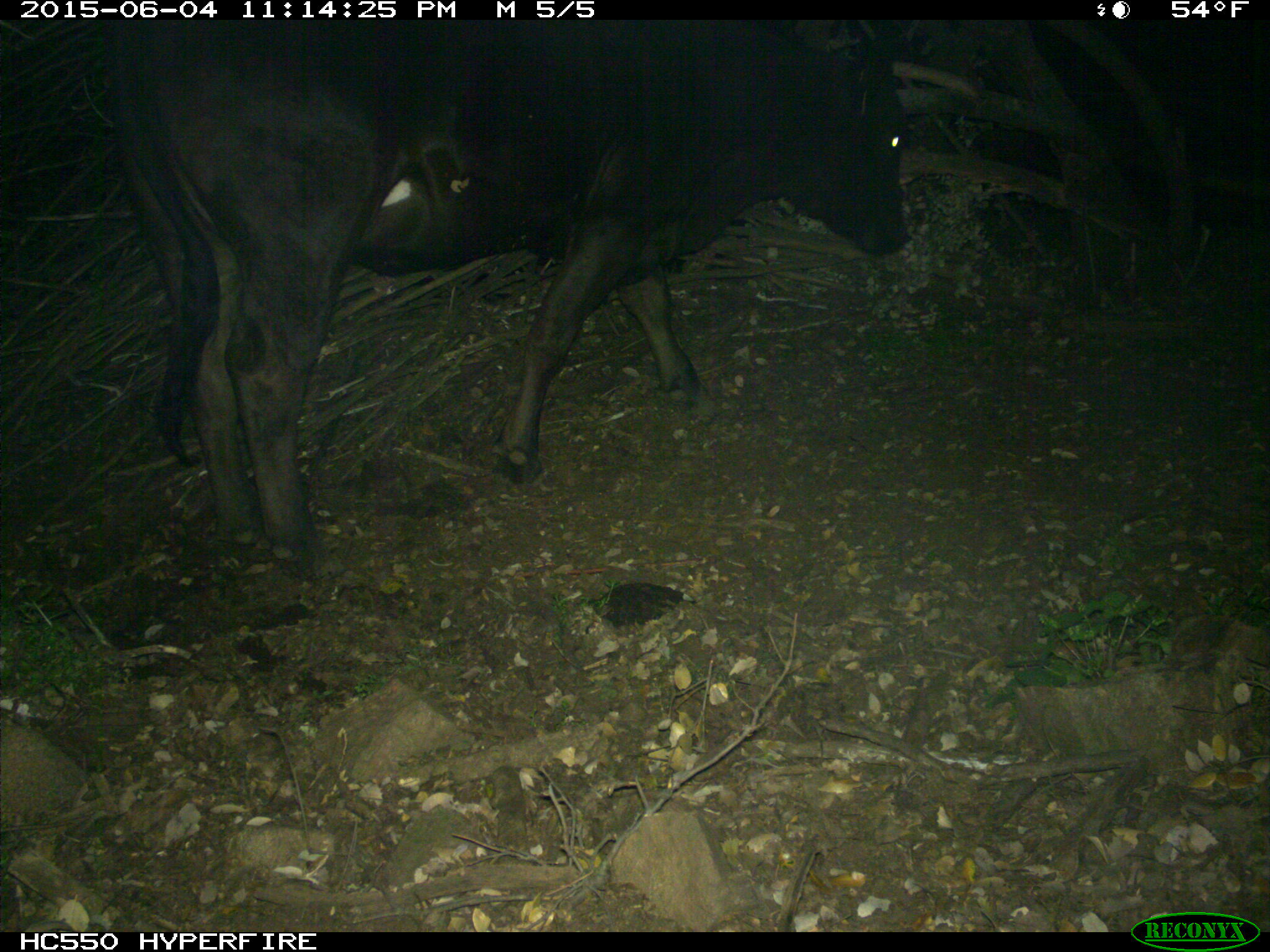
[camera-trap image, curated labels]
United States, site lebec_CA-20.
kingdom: Animalia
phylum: Chordata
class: Mammalia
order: Artiodactyla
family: Bovidae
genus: Bos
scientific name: Bos taurus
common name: domestic cow